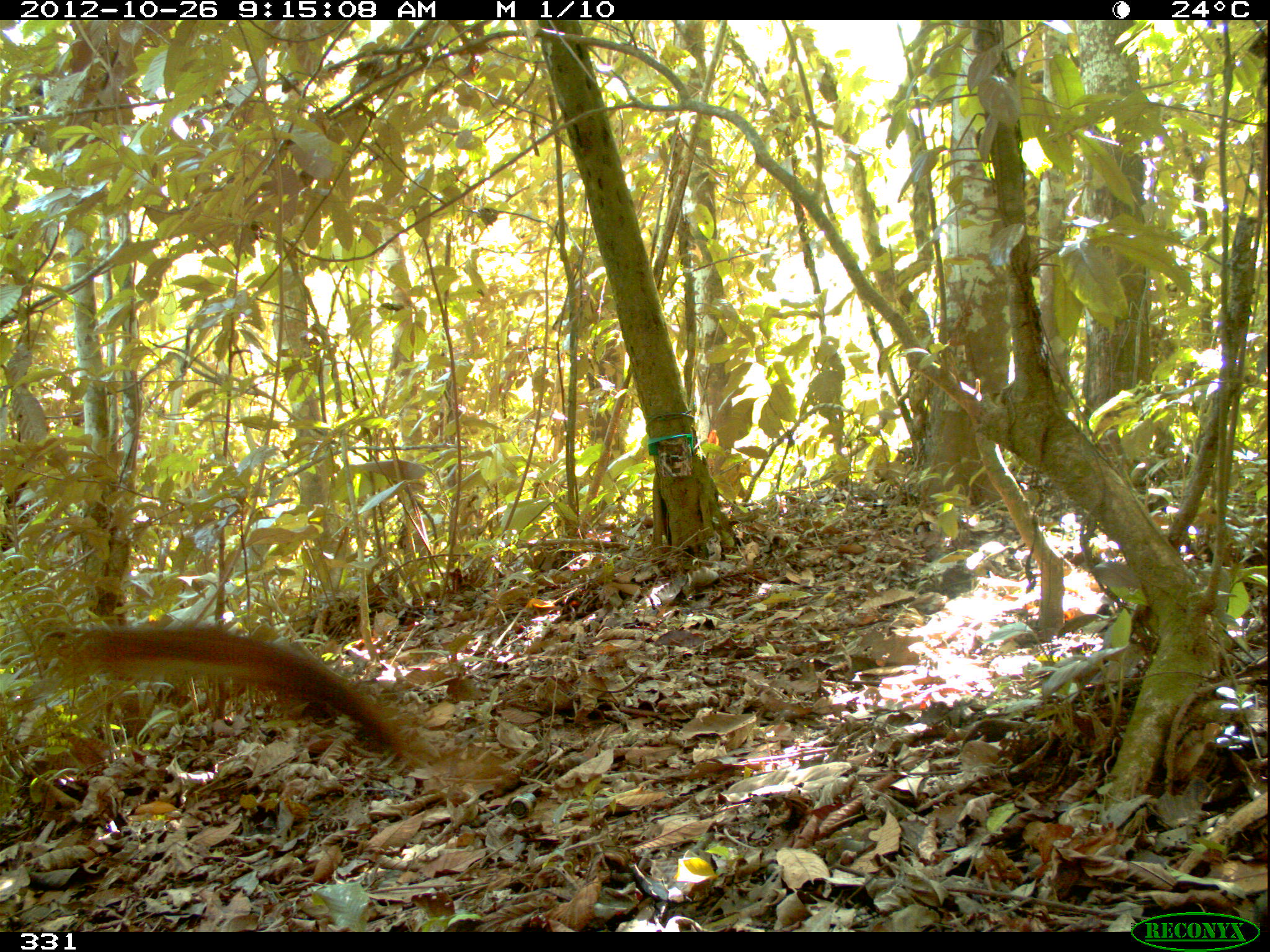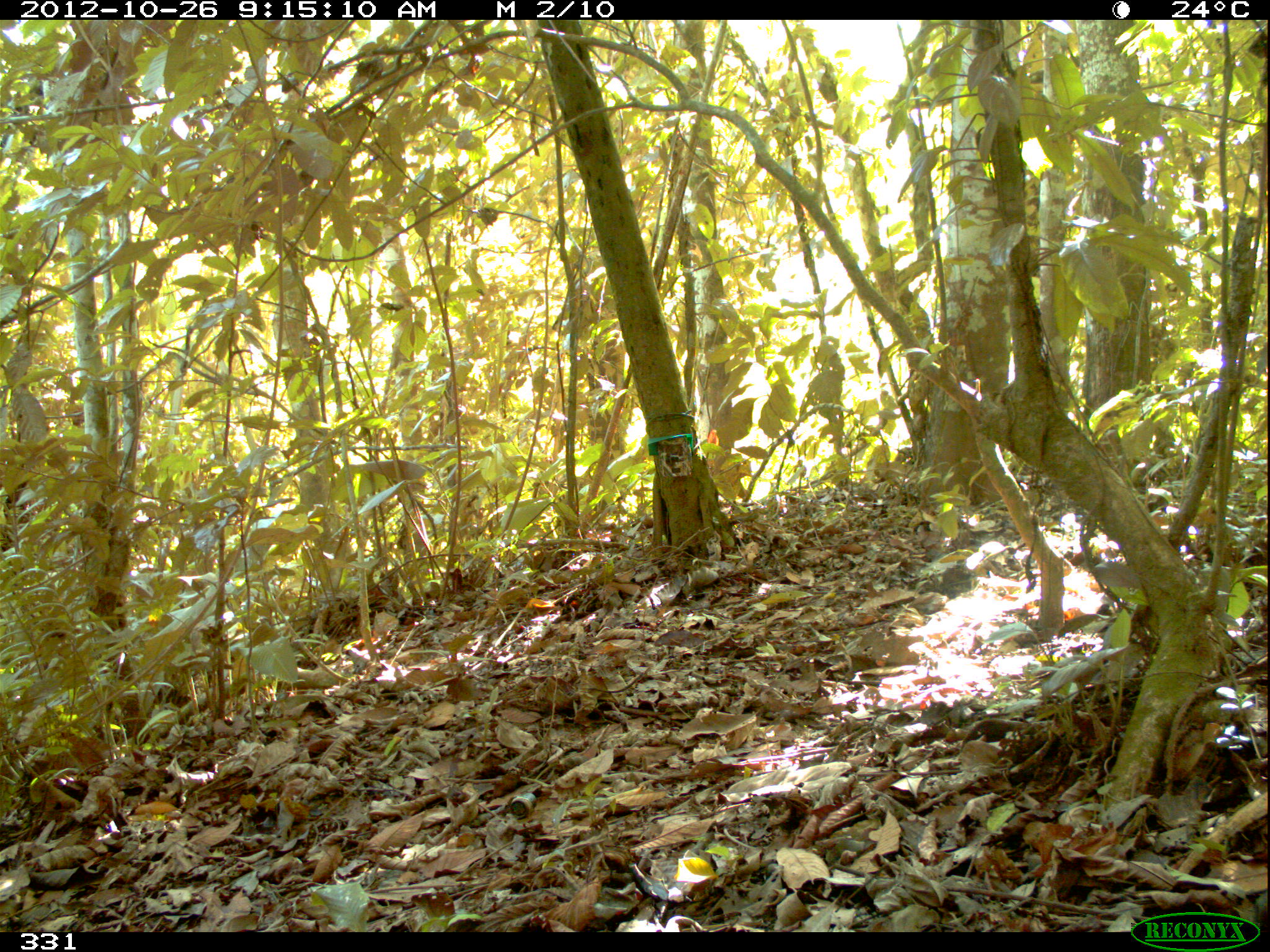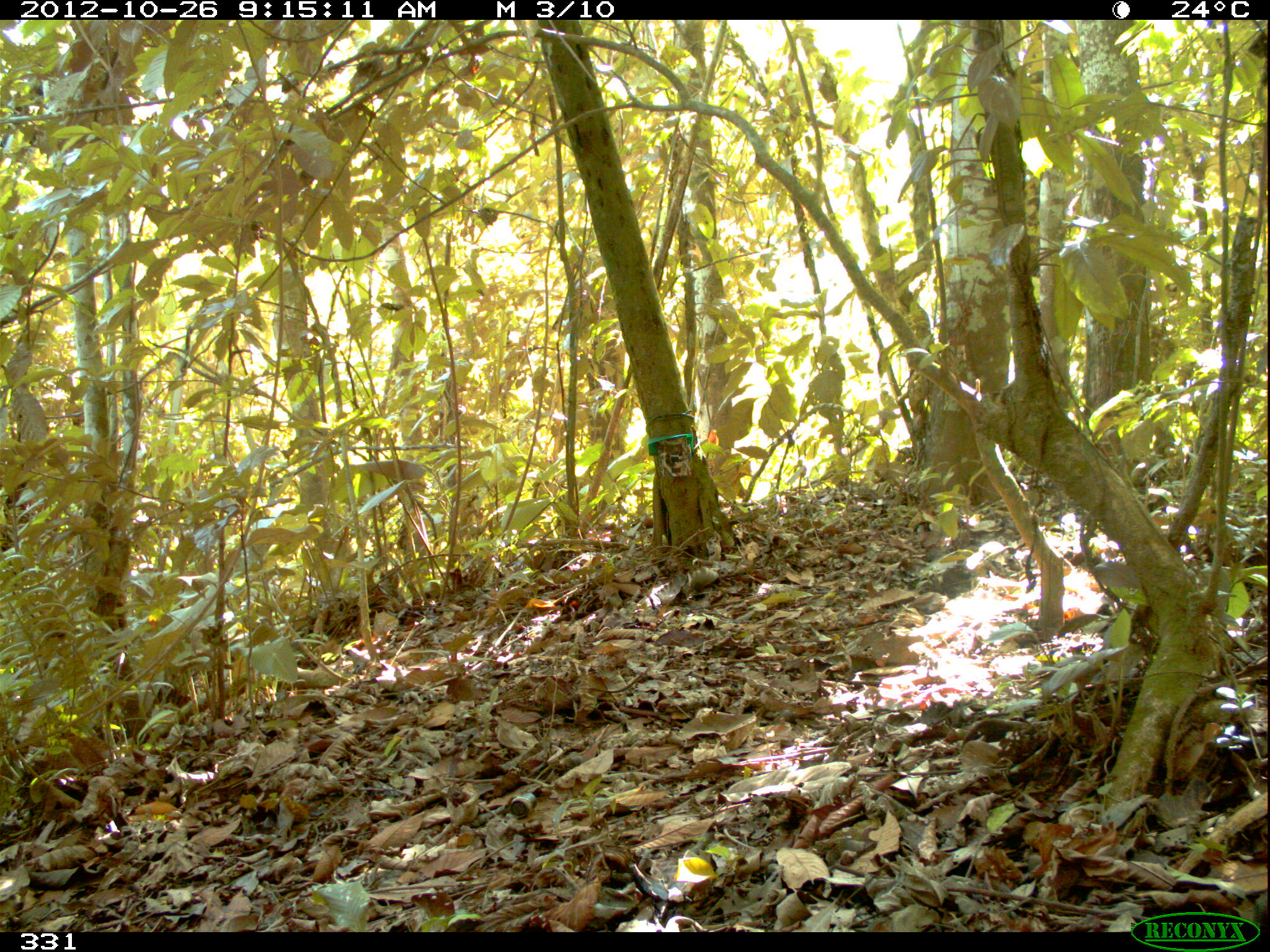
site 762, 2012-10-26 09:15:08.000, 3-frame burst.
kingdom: Animalia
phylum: Chordata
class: Mammalia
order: Rodentia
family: Sciuridae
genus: Sciurus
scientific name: Sciurus spadiceus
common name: southern amazon red squirrel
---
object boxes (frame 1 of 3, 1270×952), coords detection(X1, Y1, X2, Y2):
sciurus spadiceus: detection(55, 625, 426, 768)